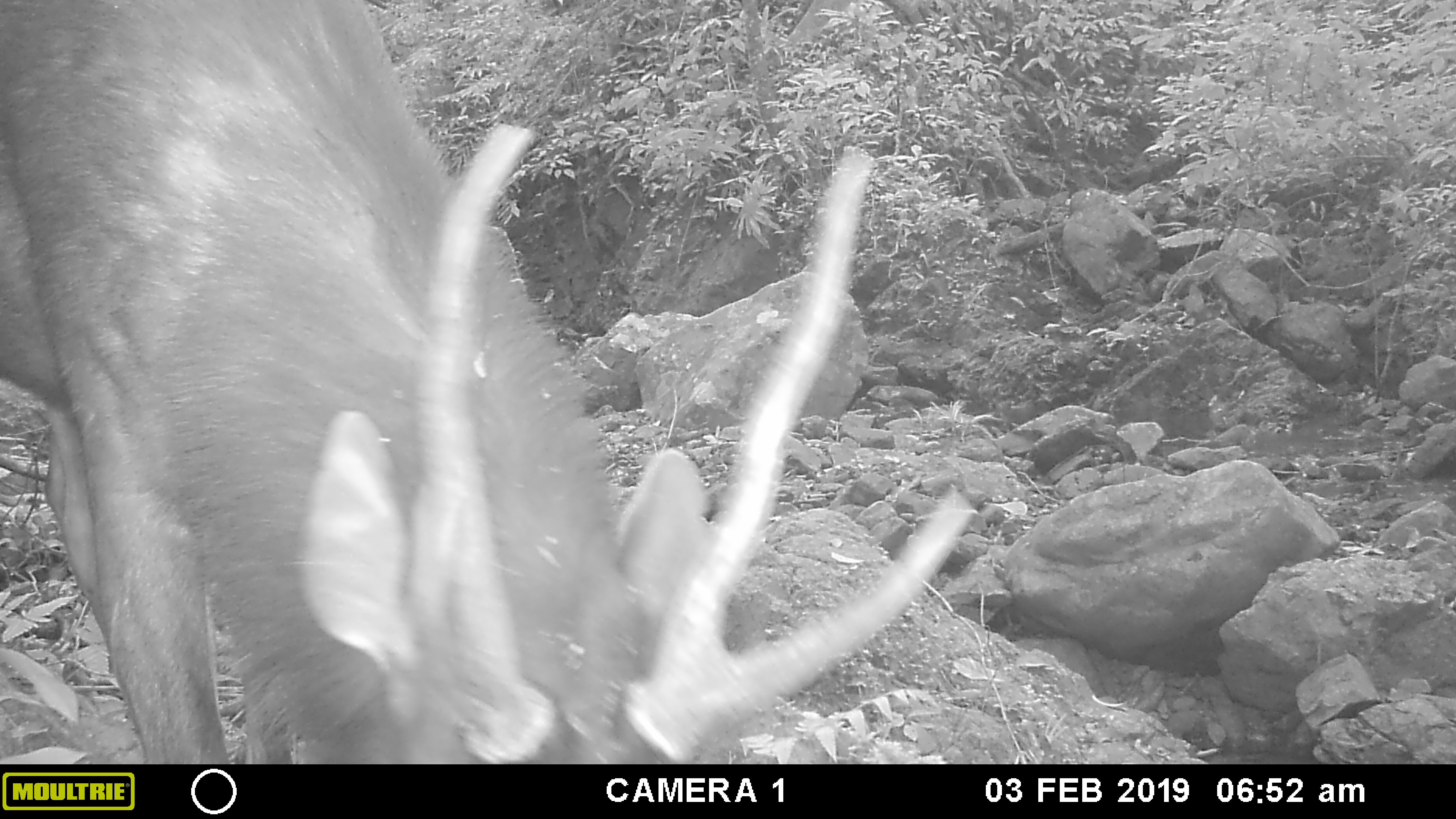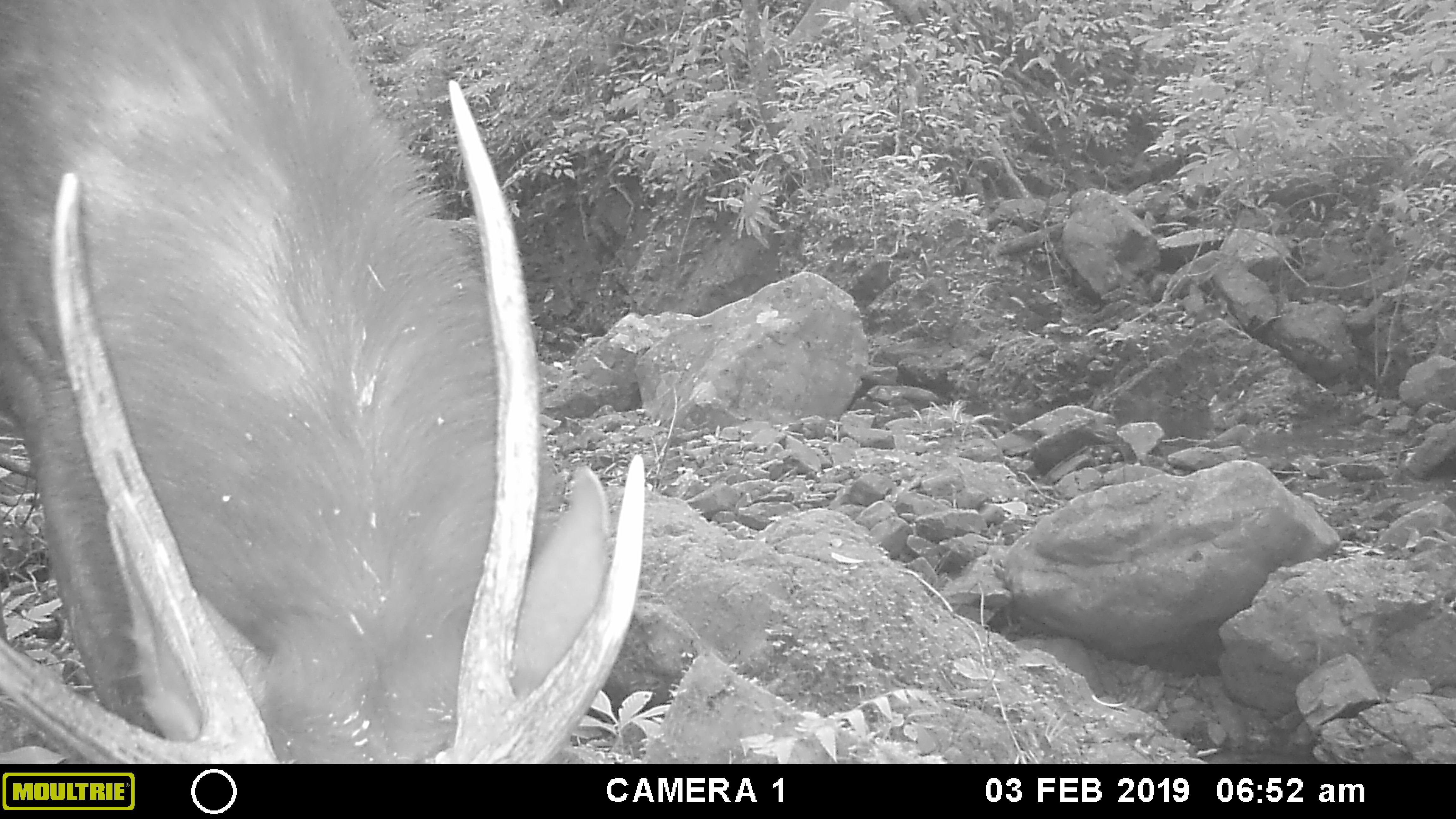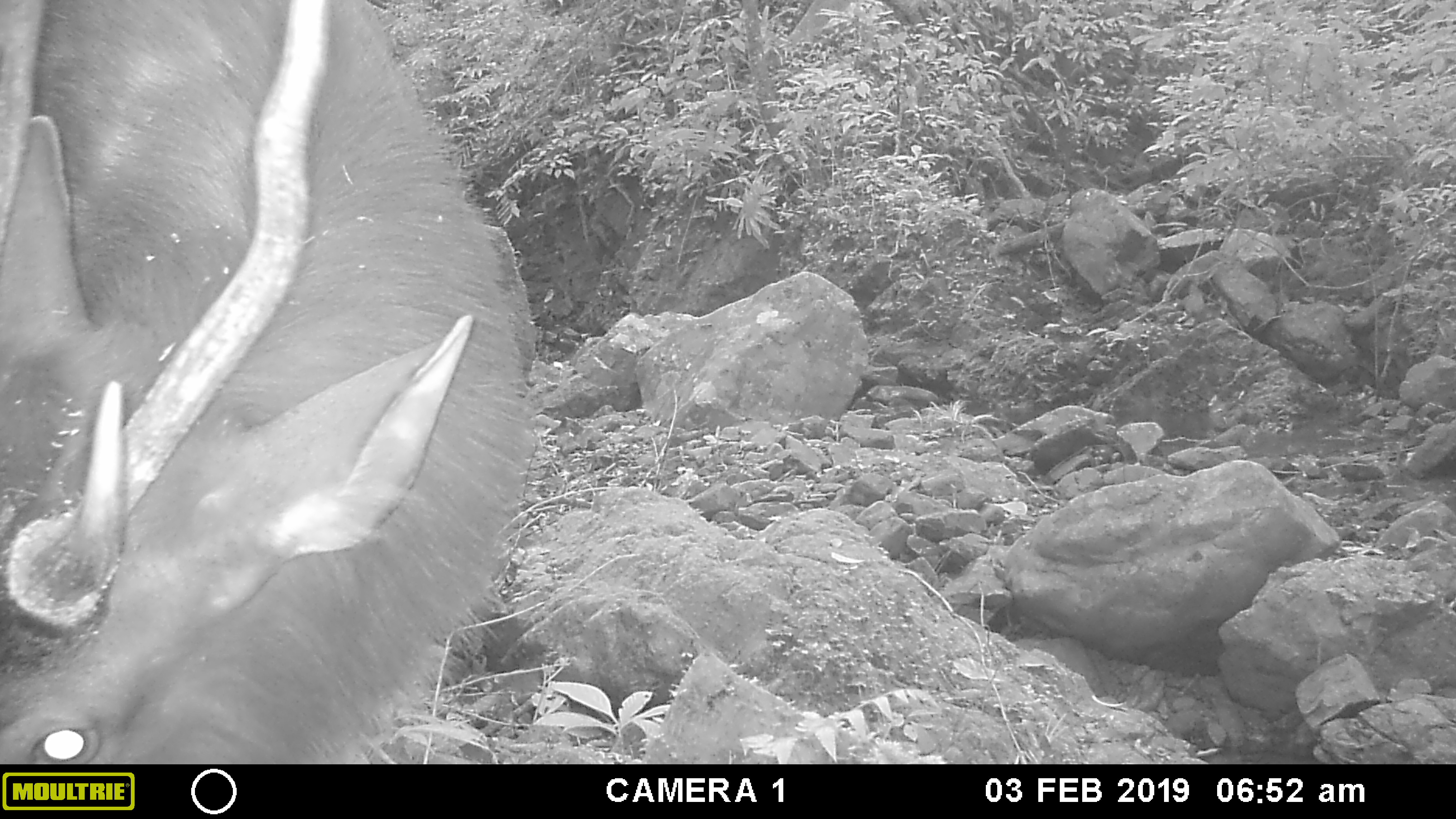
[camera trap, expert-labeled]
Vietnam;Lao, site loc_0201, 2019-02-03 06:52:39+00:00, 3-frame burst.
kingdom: Animalia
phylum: Chordata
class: Mammalia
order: Artiodactyla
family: Cervidae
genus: Rusa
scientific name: Rusa unicolor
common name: sambar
Sambar (Rusa unicolor). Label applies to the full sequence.